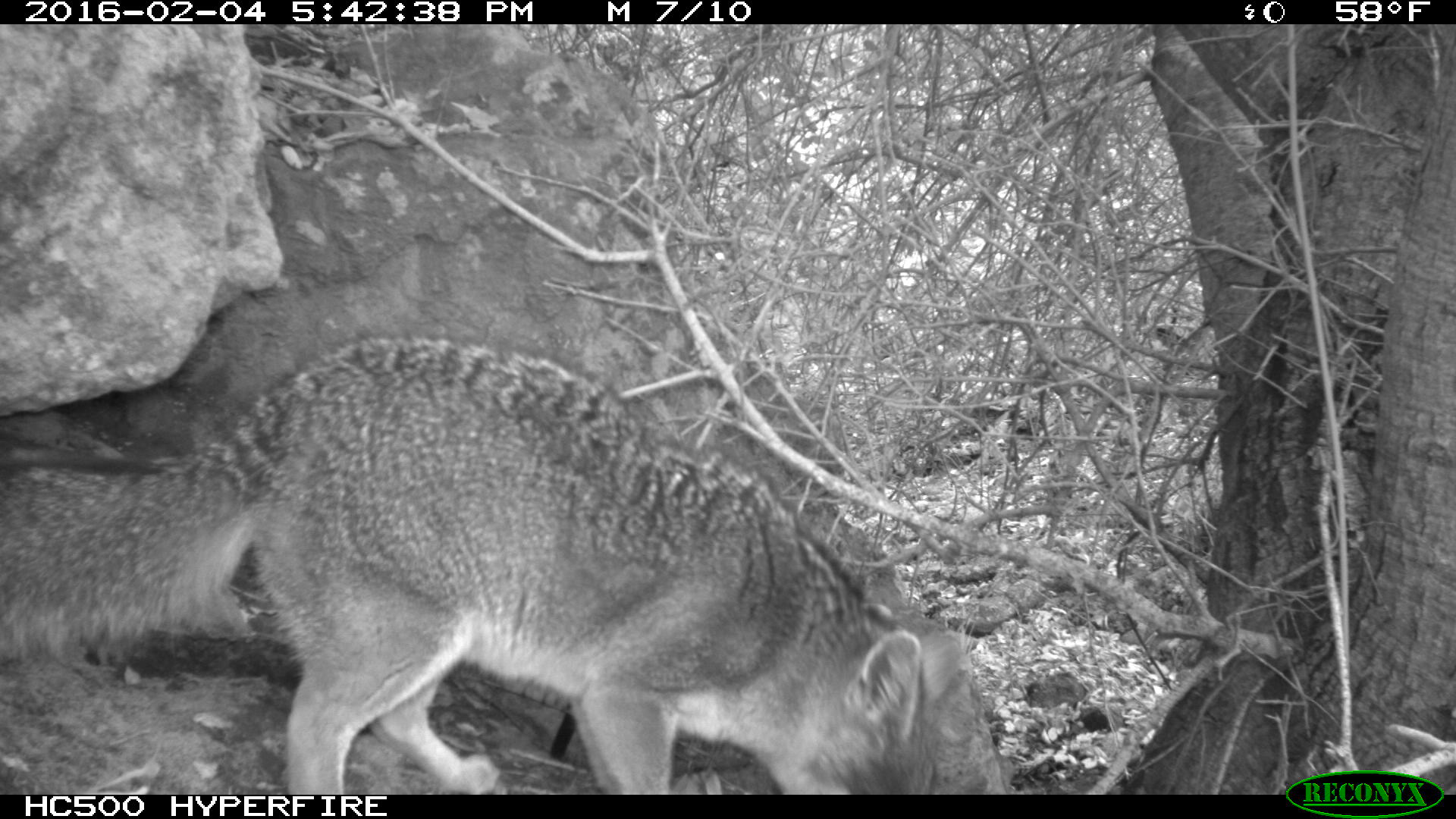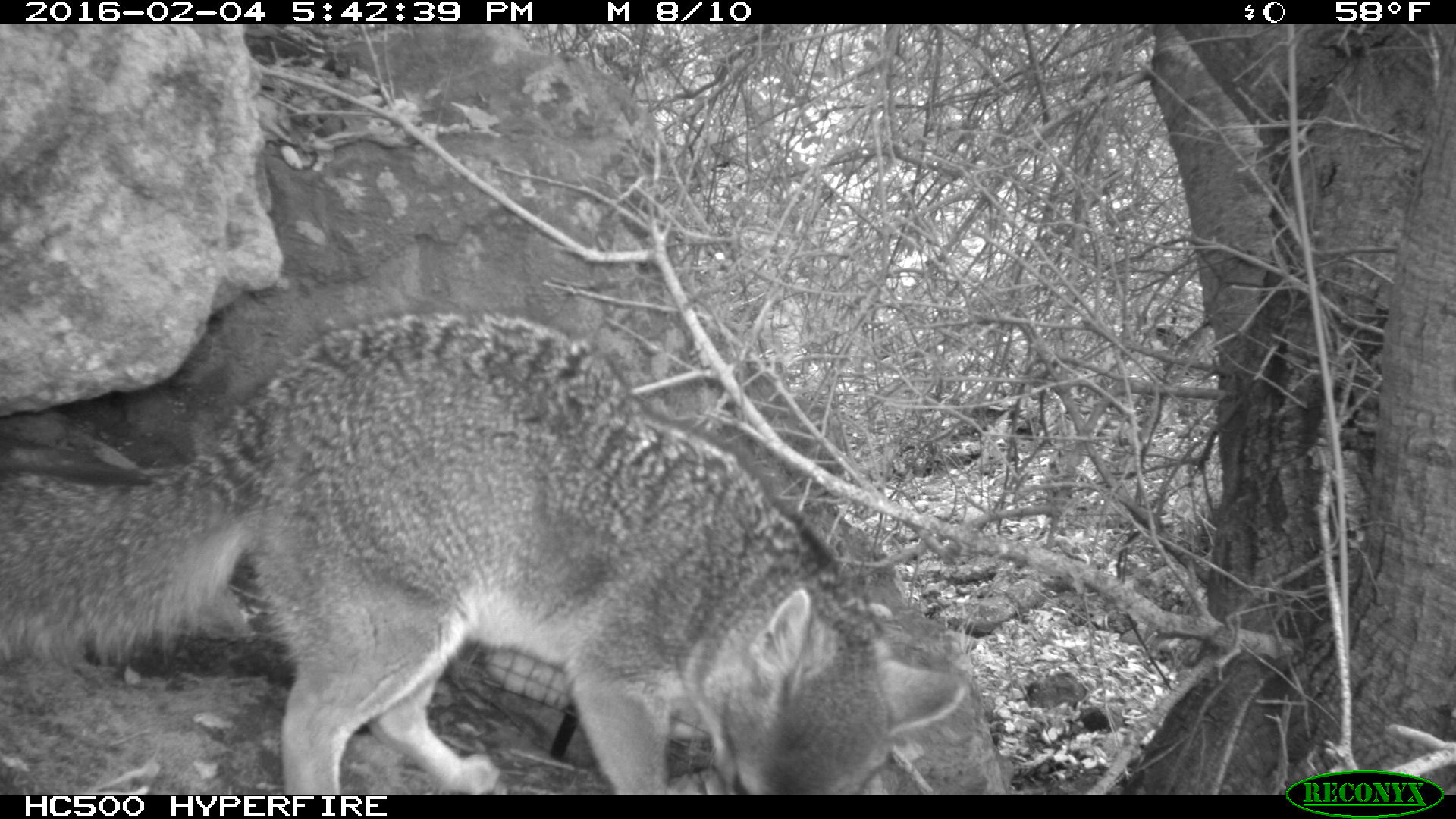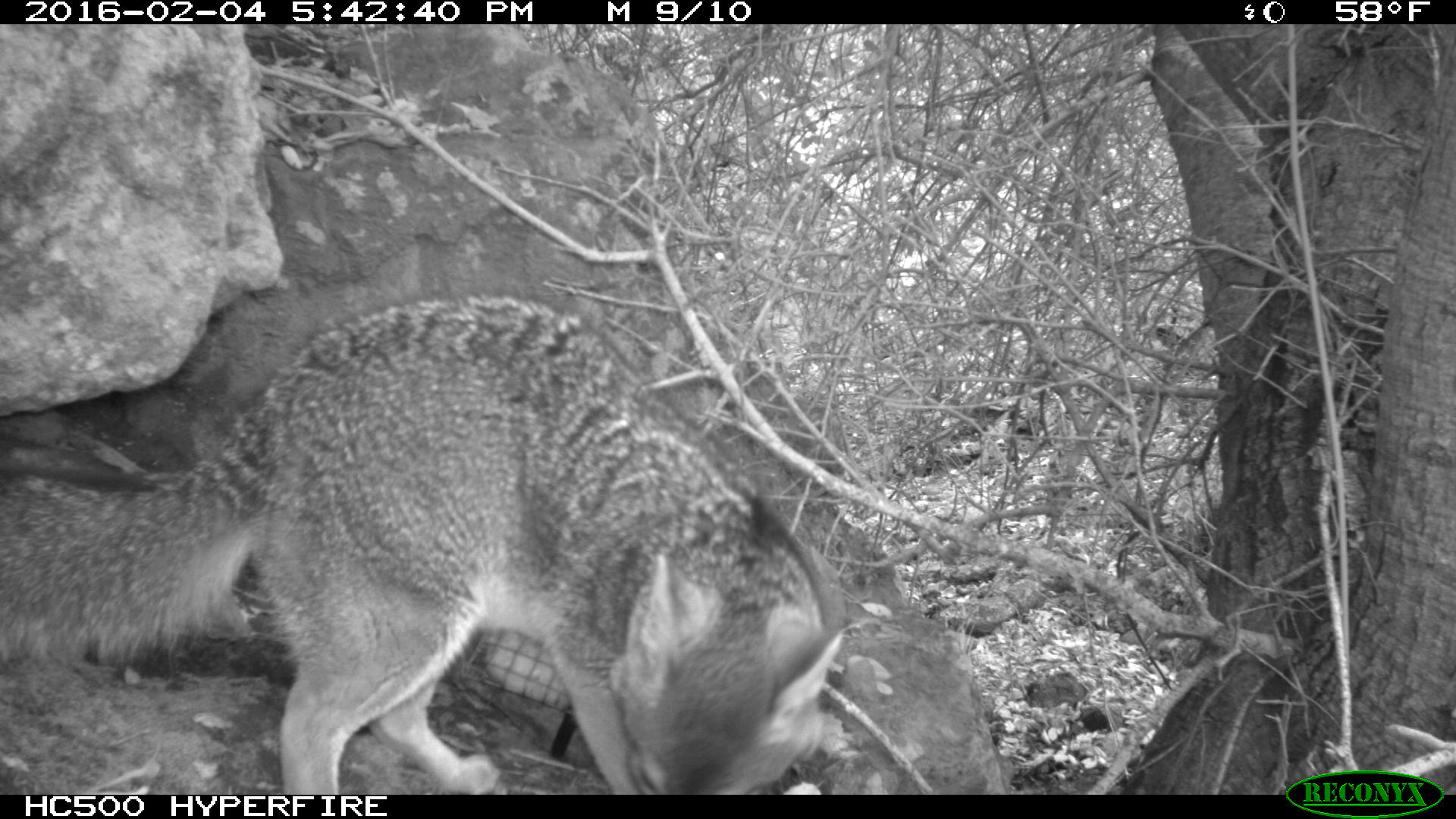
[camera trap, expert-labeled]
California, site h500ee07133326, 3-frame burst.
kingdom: Animalia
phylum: Chordata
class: Mammalia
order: Carnivora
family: Canidae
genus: Urocyon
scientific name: Urocyon littoralis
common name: island fox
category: fox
Fox (island fox) (Urocyon littoralis).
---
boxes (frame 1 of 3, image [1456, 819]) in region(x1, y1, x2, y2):
fox: region(0, 331, 965, 793)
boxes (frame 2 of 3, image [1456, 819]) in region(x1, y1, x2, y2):
fox: region(0, 312, 966, 794)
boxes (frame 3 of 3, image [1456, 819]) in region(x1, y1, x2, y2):
fox: region(0, 293, 879, 795)